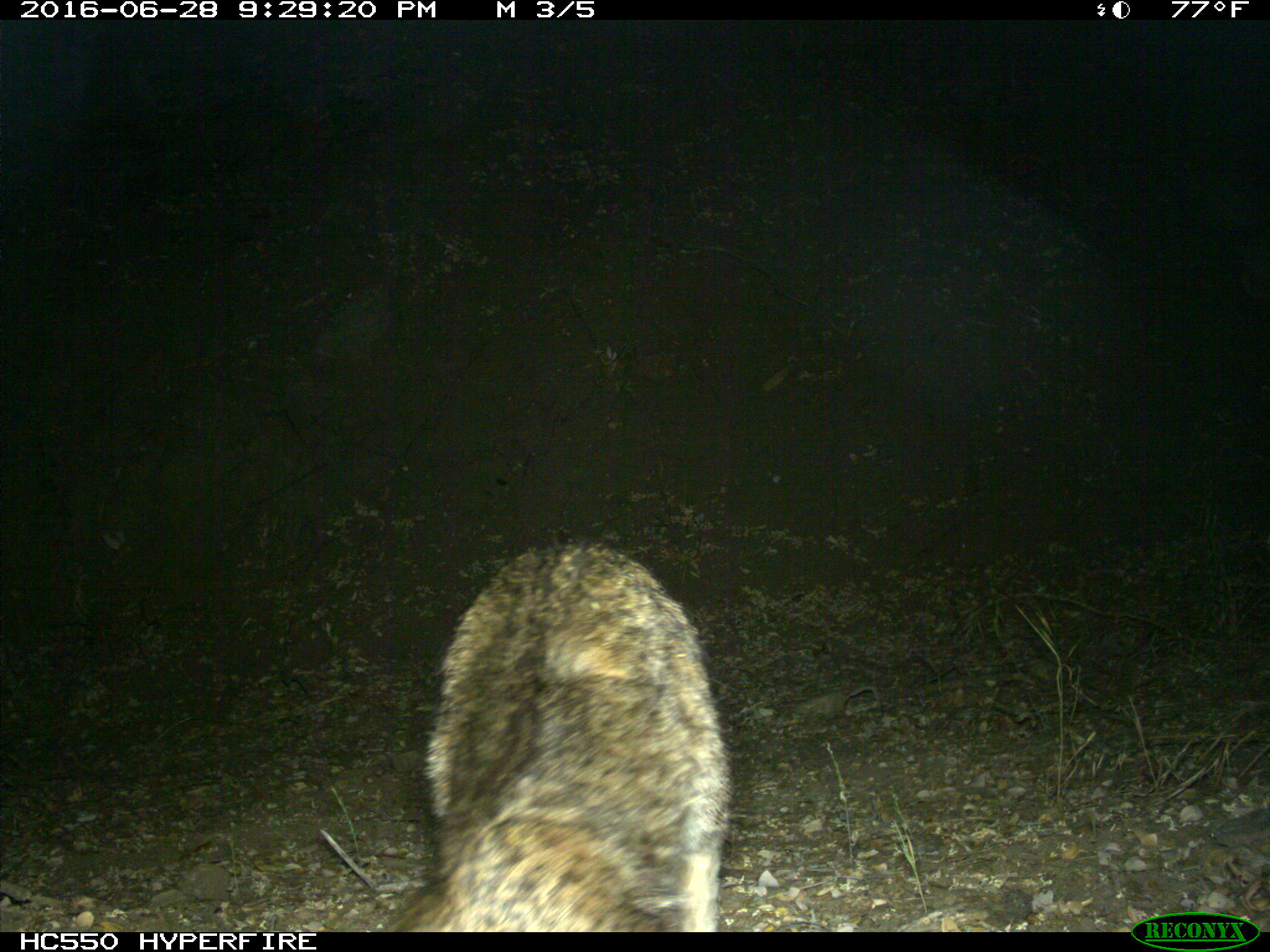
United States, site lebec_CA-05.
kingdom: Animalia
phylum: Chordata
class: Mammalia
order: Carnivora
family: Felidae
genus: Lynx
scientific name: Lynx rufus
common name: bobcat